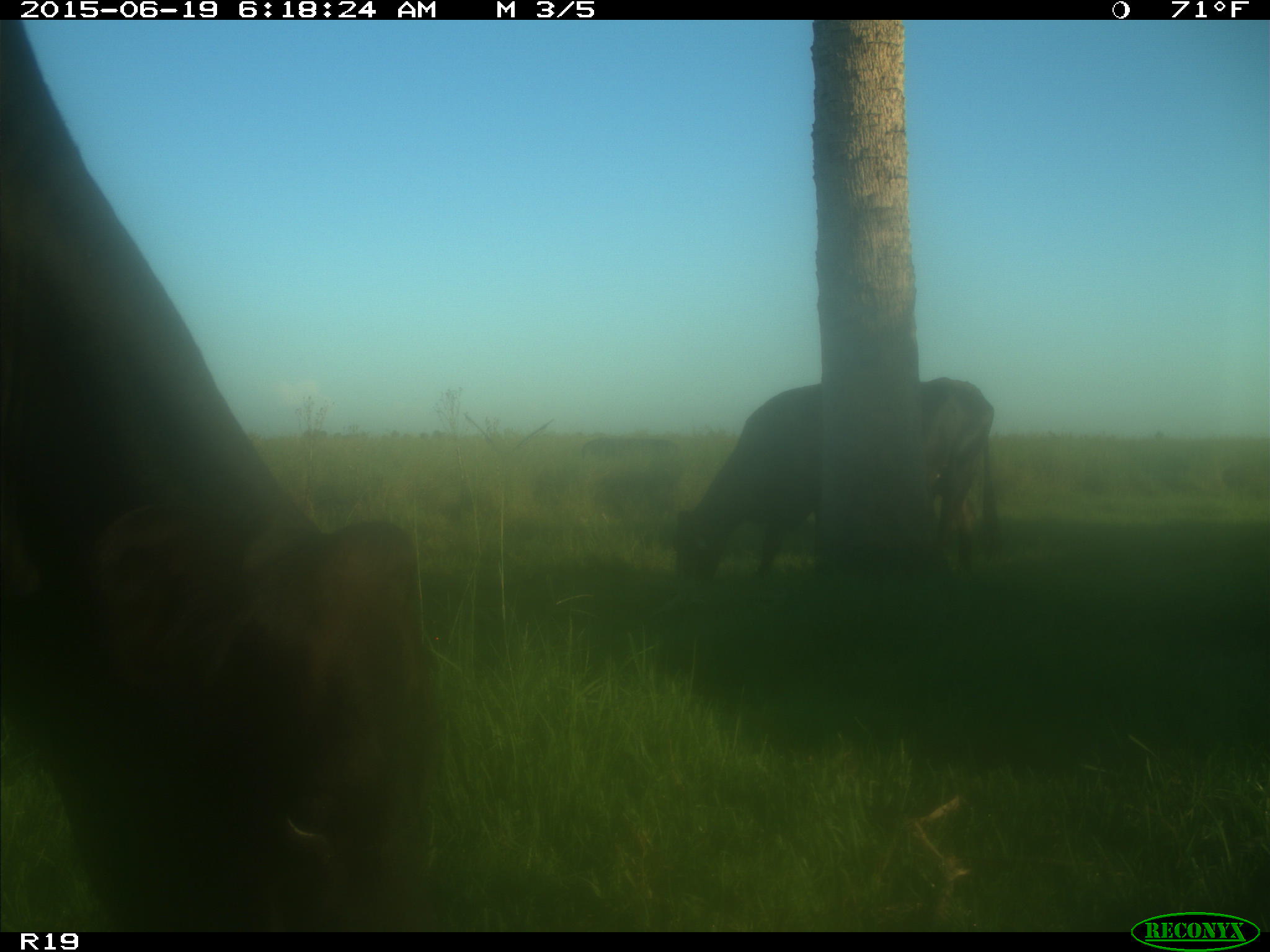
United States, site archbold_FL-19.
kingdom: Animalia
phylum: Chordata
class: Mammalia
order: Artiodactyla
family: Bovidae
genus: Bos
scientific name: Bos taurus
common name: domestic cow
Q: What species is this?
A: Bos taurus (domestic cow).